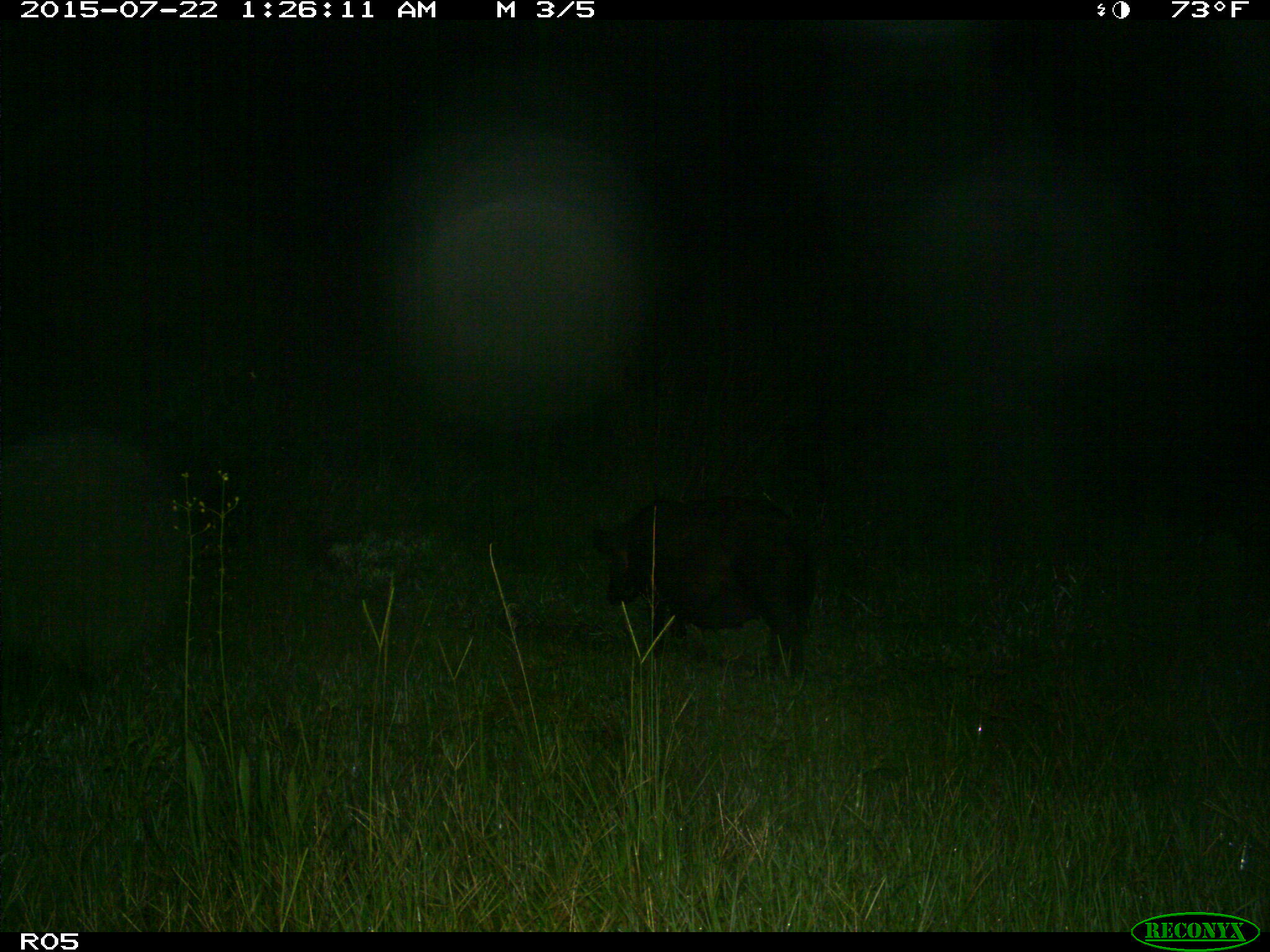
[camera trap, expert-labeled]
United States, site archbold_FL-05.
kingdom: Animalia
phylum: Chordata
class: Mammalia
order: Artiodactyla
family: Suidae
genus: Sus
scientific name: Sus scrofa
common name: wild boar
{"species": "Sus scrofa (wild boar)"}